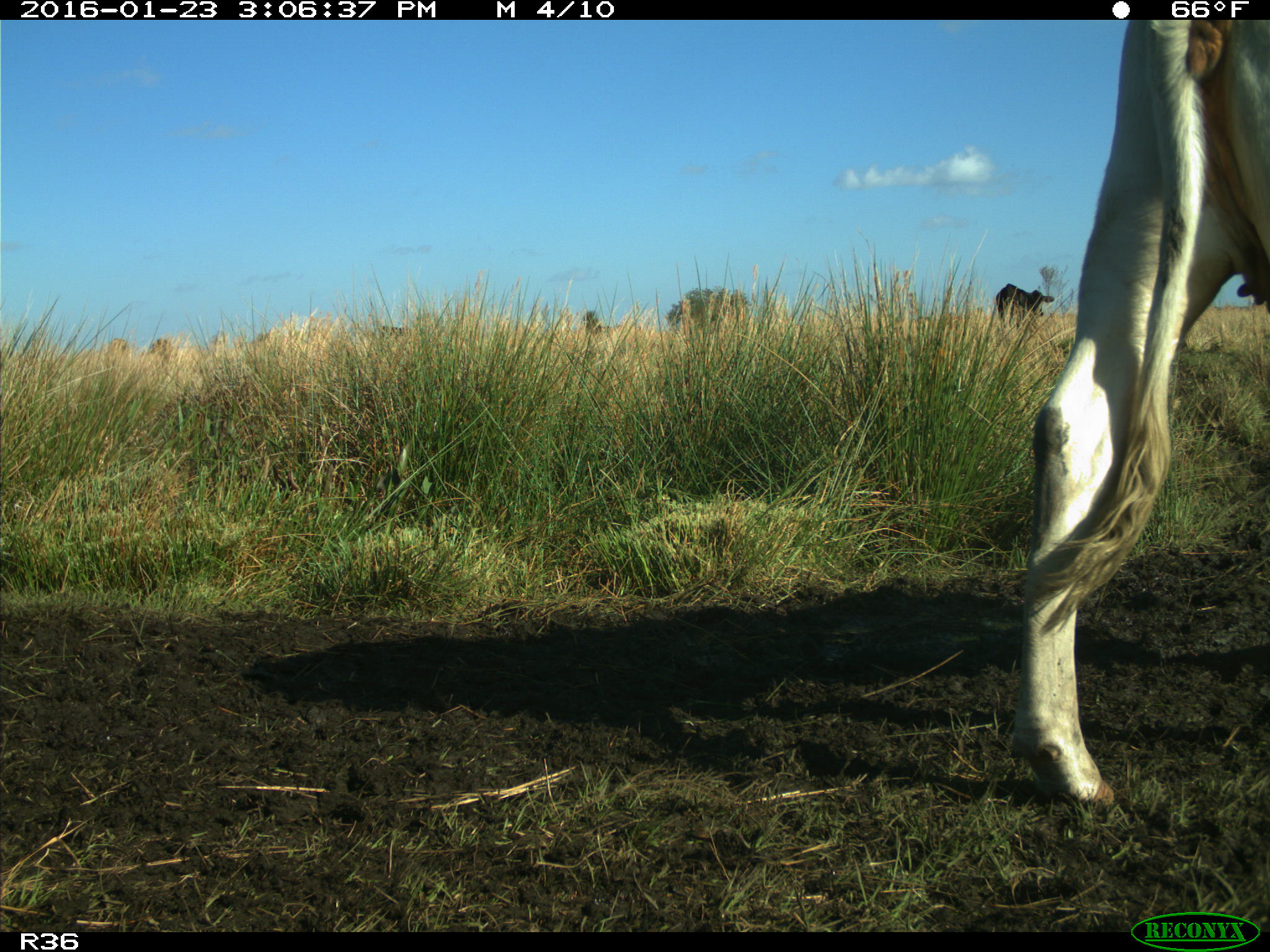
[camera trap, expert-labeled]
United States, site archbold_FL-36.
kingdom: Animalia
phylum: Chordata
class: Mammalia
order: Artiodactyla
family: Bovidae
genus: Bos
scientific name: Bos taurus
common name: domestic cow